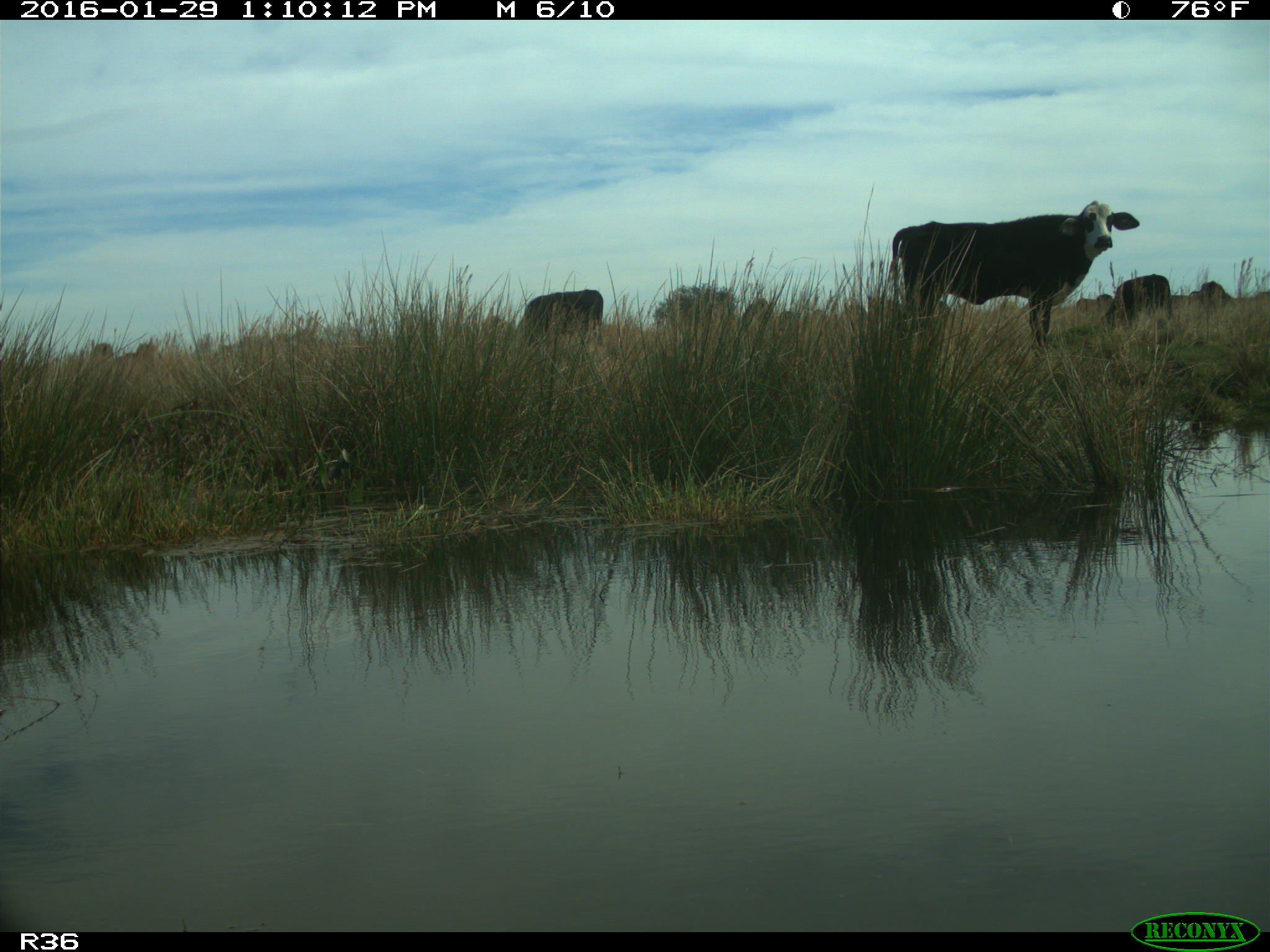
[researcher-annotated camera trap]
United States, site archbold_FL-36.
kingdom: Animalia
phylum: Chordata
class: Mammalia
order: Artiodactyla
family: Bovidae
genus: Bos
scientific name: Bos taurus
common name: domestic cow